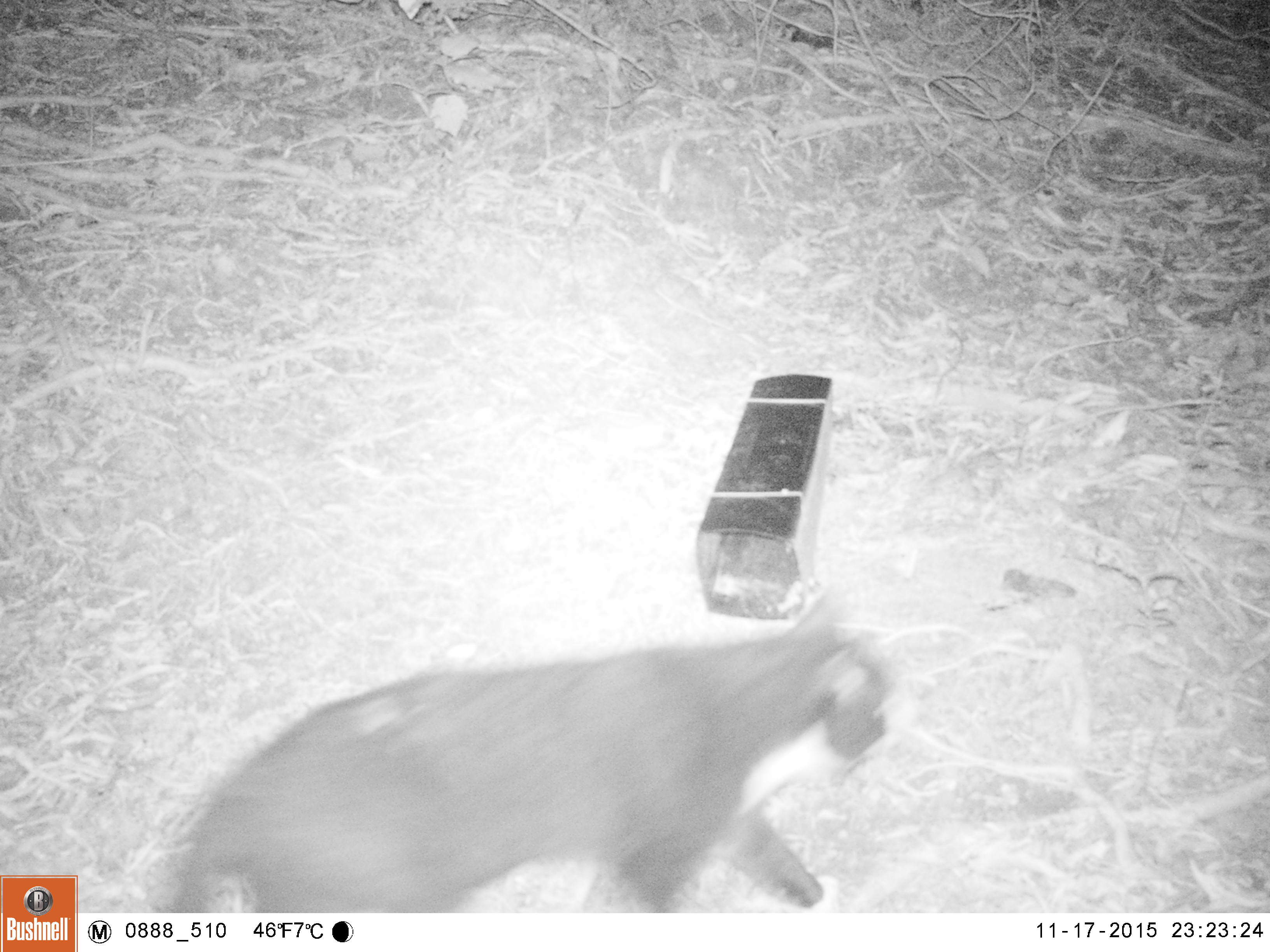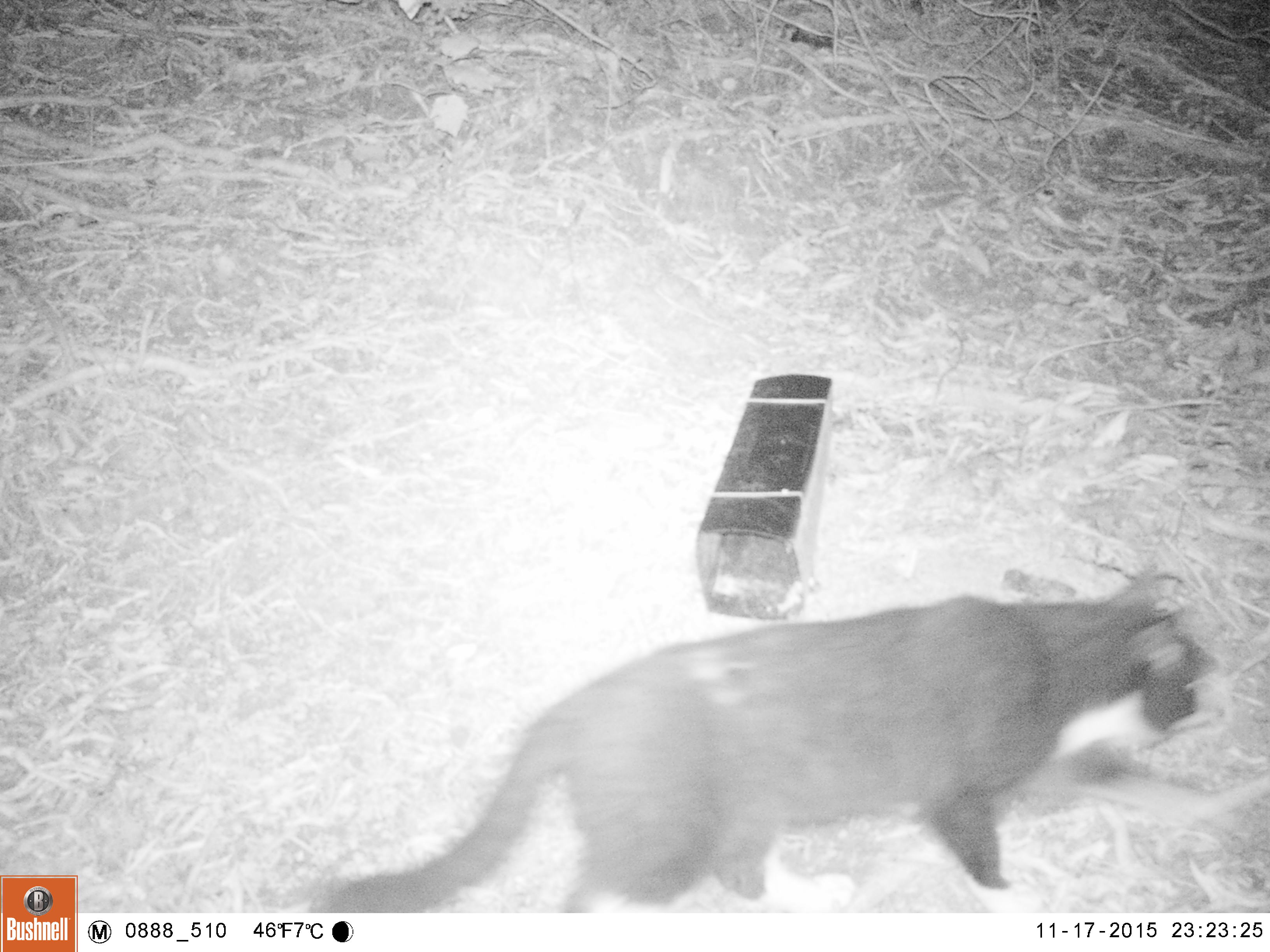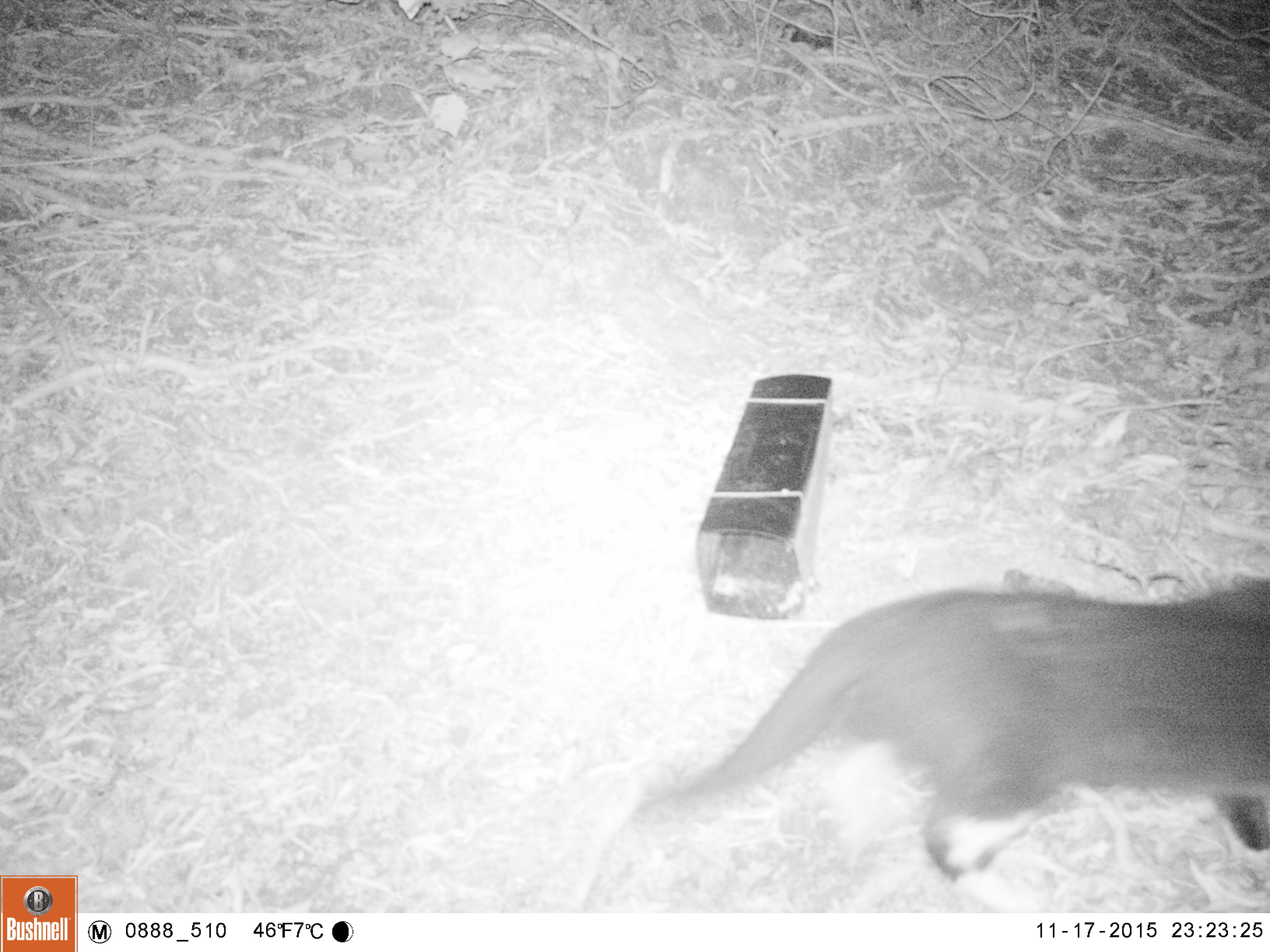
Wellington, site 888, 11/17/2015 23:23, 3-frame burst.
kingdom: Animalia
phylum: Chordata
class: Mammalia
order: Carnivora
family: Felidae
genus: Felis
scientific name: Felis catus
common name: cat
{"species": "cat (Felis catus)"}